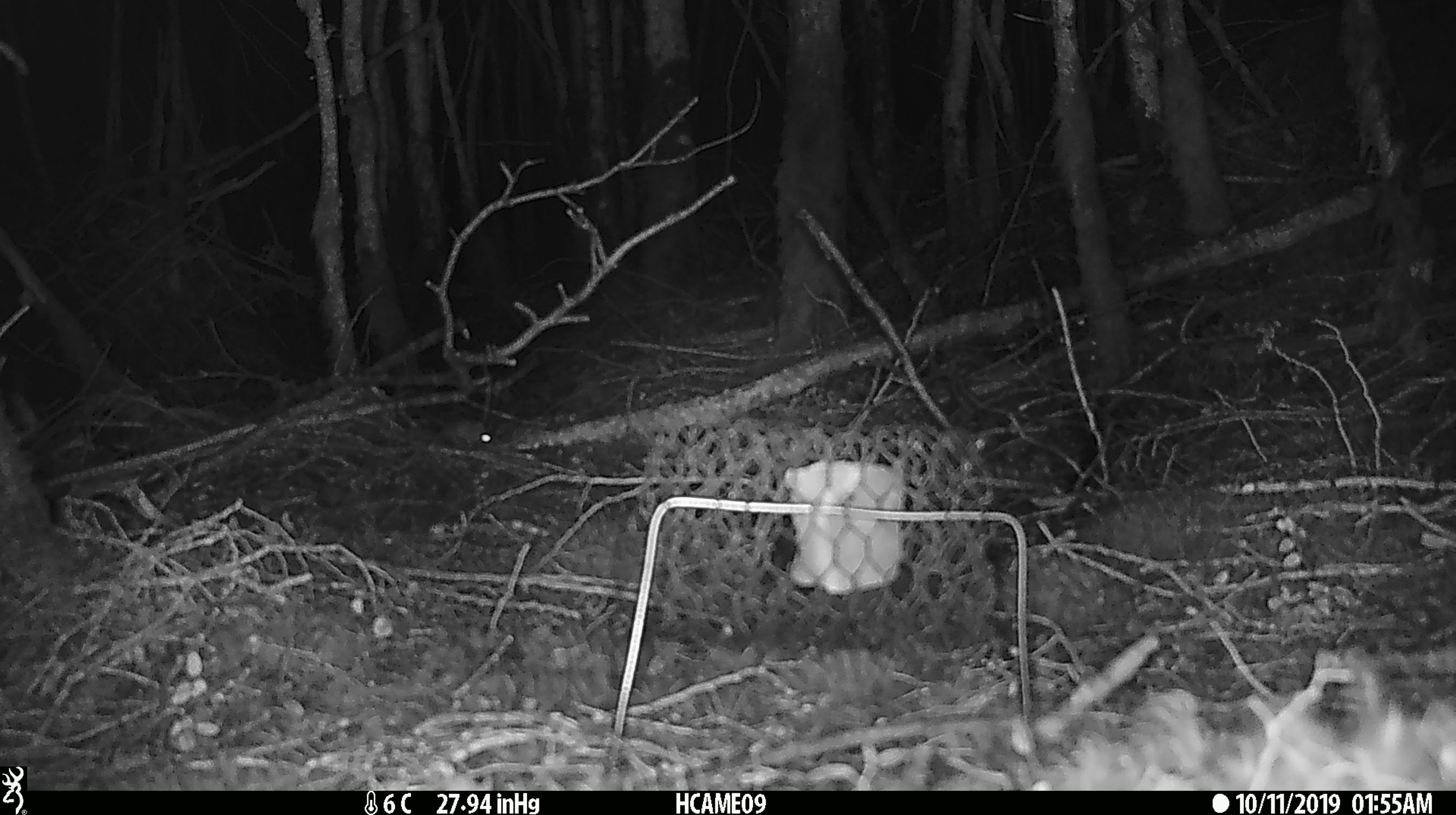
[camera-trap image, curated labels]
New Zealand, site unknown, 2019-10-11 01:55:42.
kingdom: Animalia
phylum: Chordata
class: Mammalia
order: Rodentia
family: Muridae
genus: Mus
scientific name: Mus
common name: mouse